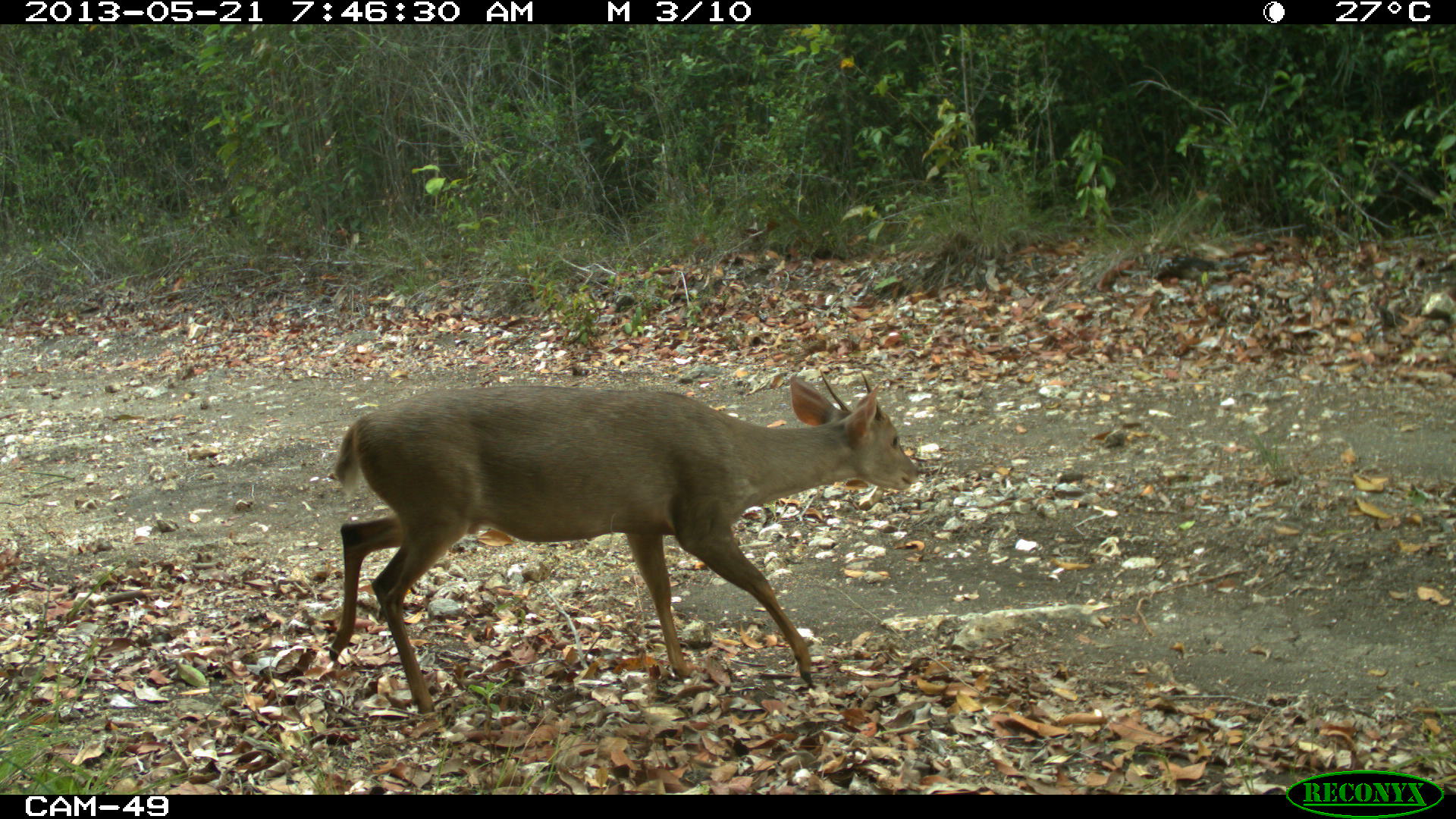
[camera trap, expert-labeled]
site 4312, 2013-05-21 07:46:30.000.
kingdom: Animalia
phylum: Chordata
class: Mammalia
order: Artiodactyla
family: Cervidae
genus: Odocoileus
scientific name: Odocoileus pandora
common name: yucatán brown brocket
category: mazama pandora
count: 1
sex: male